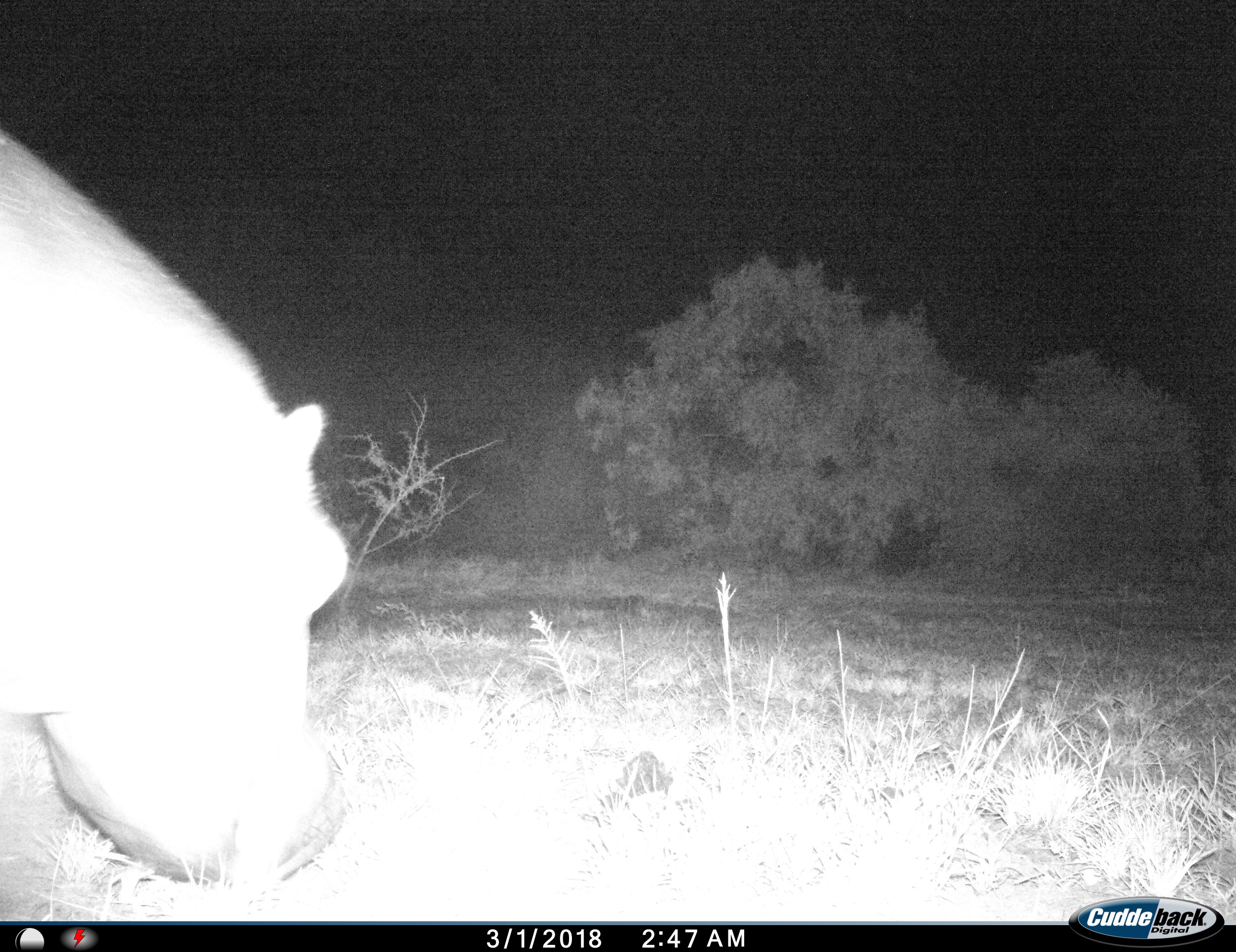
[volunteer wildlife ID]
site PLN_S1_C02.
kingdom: Animalia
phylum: Chordata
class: Mammalia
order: Artiodactyla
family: Hippopotamidae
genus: Hippopotamus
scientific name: Hippopotamus amphibius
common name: hippopotamus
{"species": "hippopotamus (Hippopotamus amphibius)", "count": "1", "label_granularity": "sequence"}